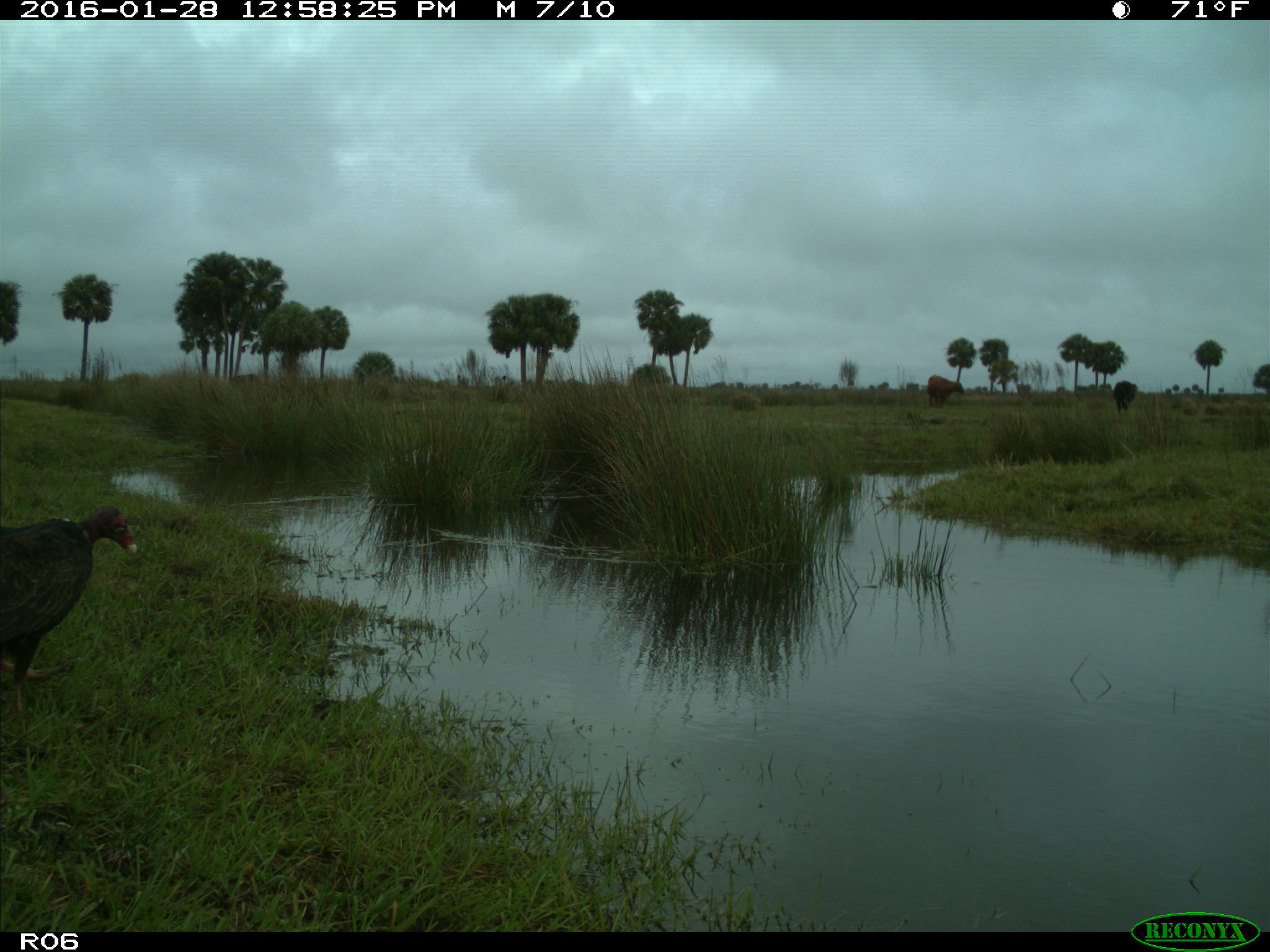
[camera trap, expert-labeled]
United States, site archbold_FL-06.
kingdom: Animalia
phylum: Chordata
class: Aves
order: Accipitriformes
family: Accipitridae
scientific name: Accipitridae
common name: acciptirids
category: unidentified accipitrid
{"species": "unidentified accipitrid (acciptirids) (Accipitridae)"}